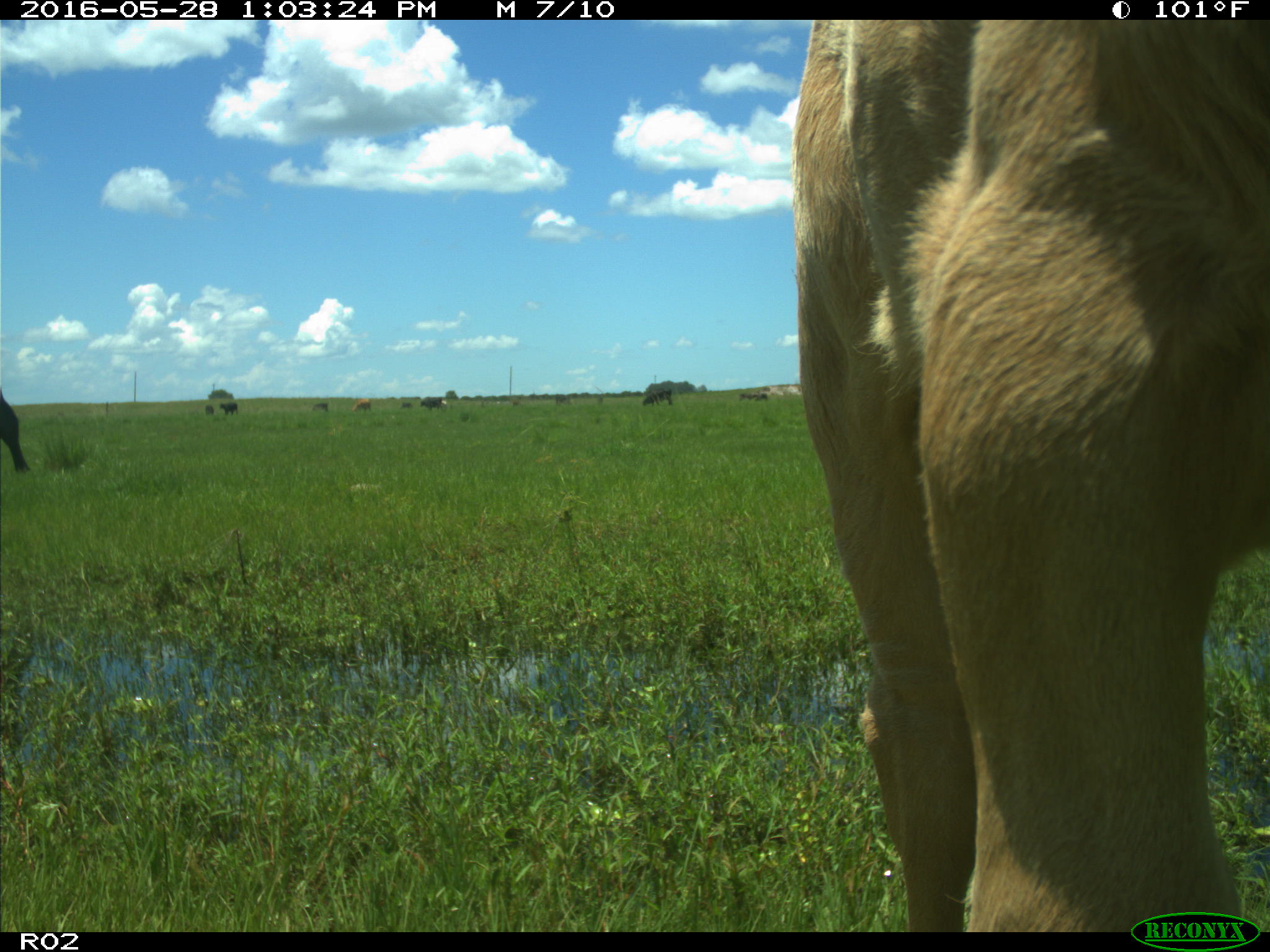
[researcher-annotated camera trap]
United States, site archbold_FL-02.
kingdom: Animalia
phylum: Chordata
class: Mammalia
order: Artiodactyla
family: Bovidae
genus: Bos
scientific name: Bos taurus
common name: domestic cow